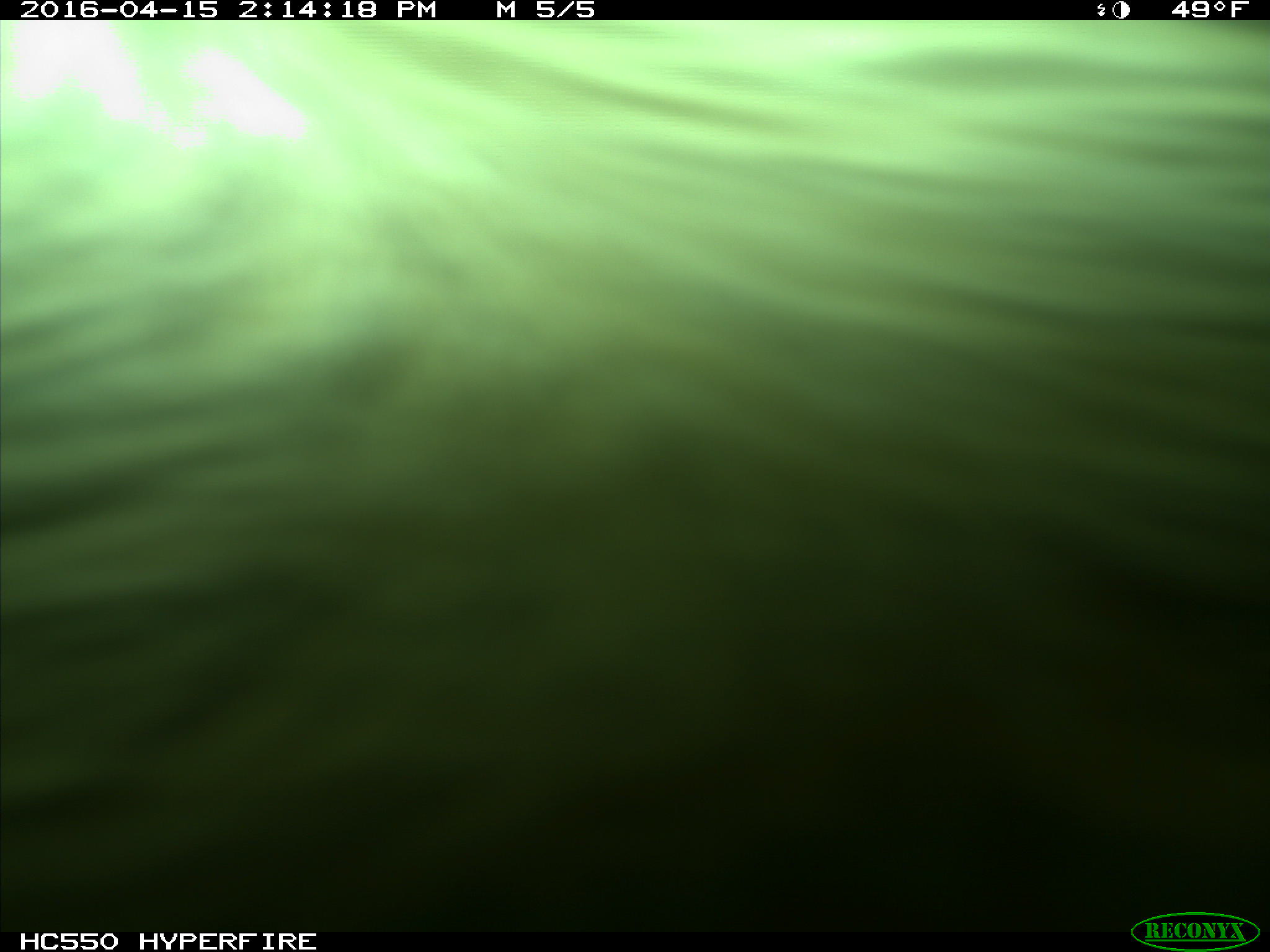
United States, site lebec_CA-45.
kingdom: Animalia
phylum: Chordata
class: Mammalia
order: Artiodactyla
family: Bovidae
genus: Bos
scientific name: Bos taurus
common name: domestic cow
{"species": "Bos taurus (domestic cow)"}